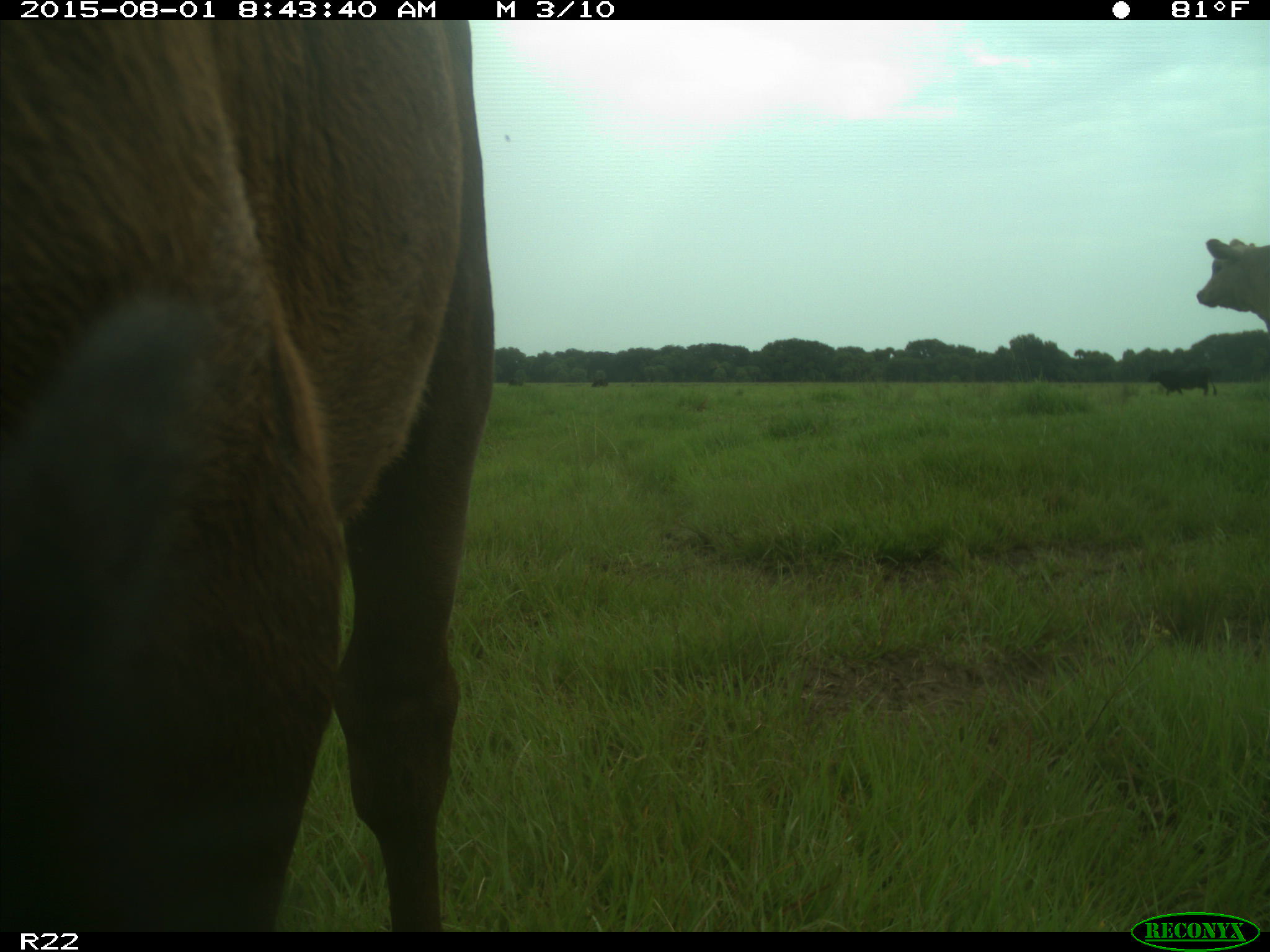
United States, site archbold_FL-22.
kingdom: Animalia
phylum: Chordata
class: Mammalia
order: Artiodactyla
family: Bovidae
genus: Bos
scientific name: Bos taurus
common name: domestic cow